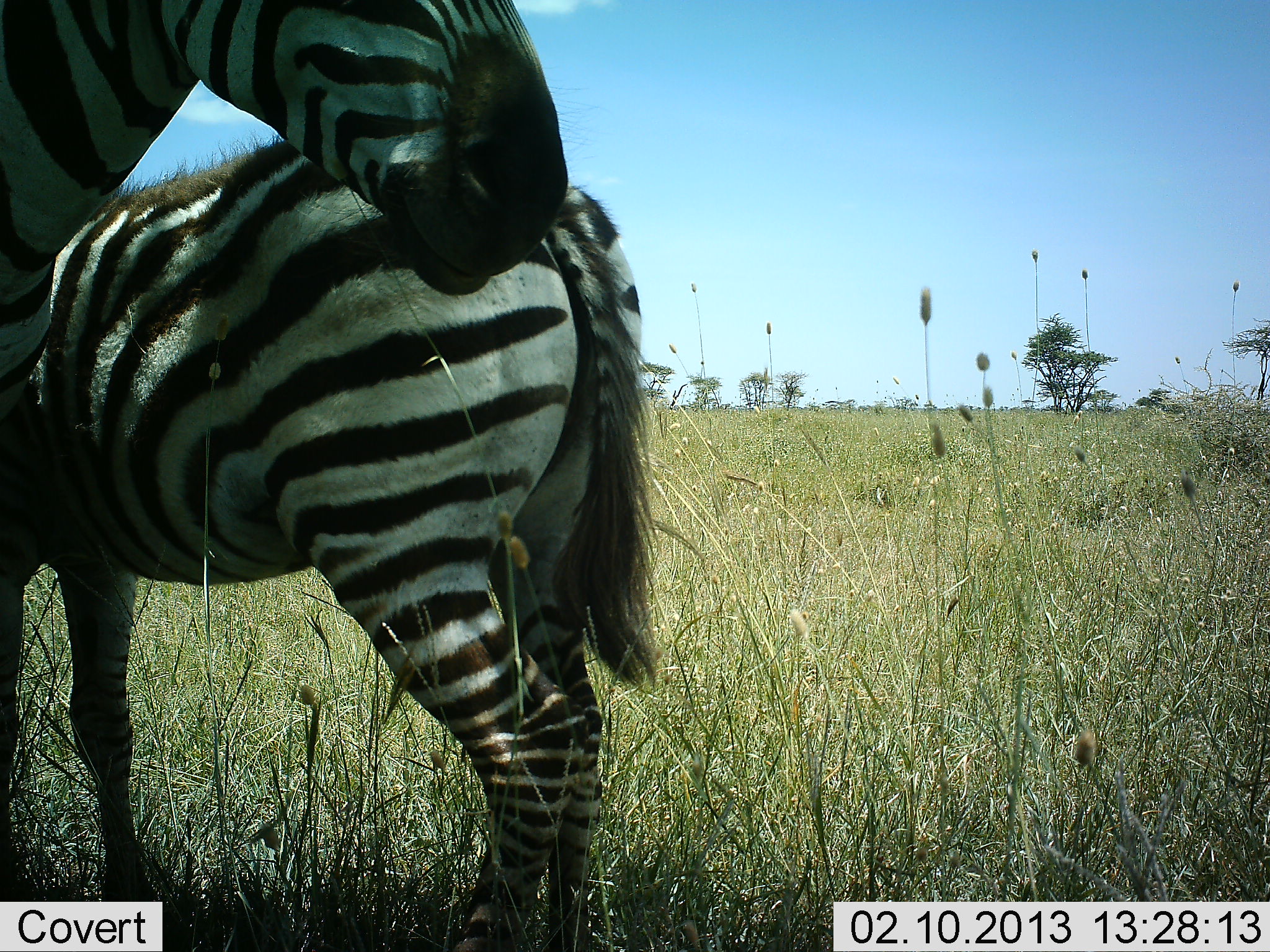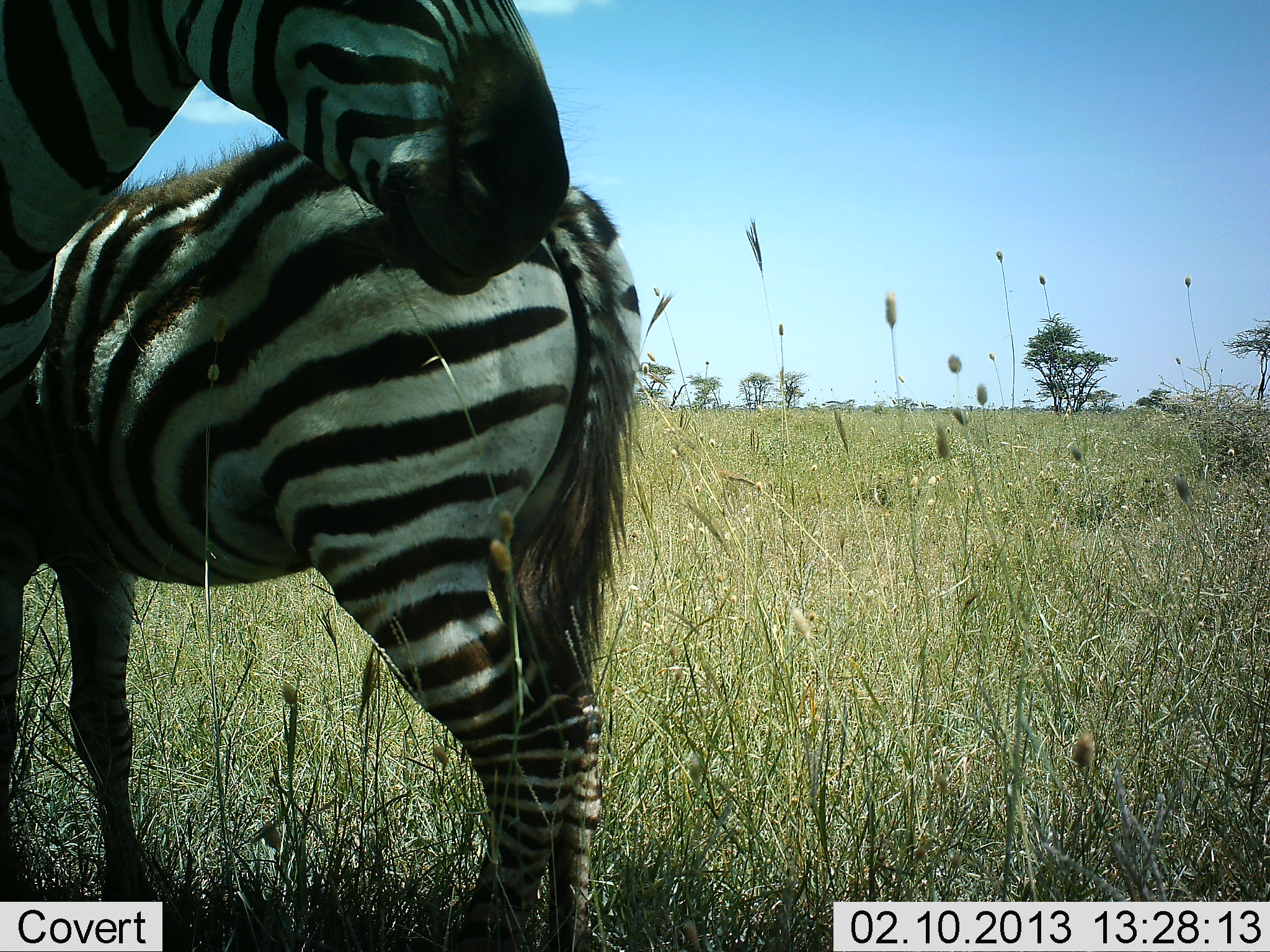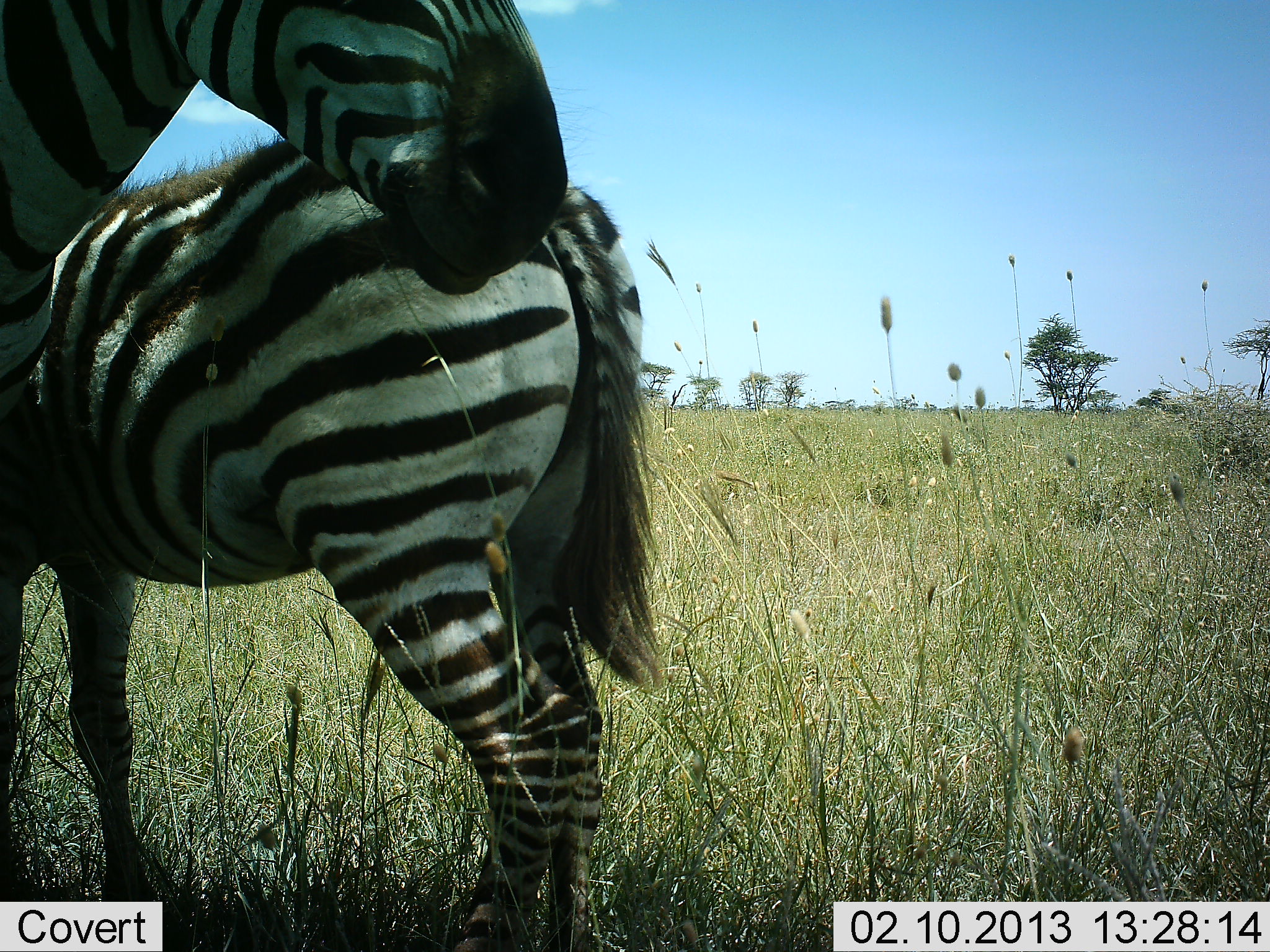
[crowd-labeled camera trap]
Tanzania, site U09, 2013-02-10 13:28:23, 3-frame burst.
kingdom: Animalia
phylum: Chordata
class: Mammalia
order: Perissodactyla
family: Equidae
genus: Equus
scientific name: Equus quagga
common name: plains zebra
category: zebra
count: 2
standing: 91%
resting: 2%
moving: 2%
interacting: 7%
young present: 16%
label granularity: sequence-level